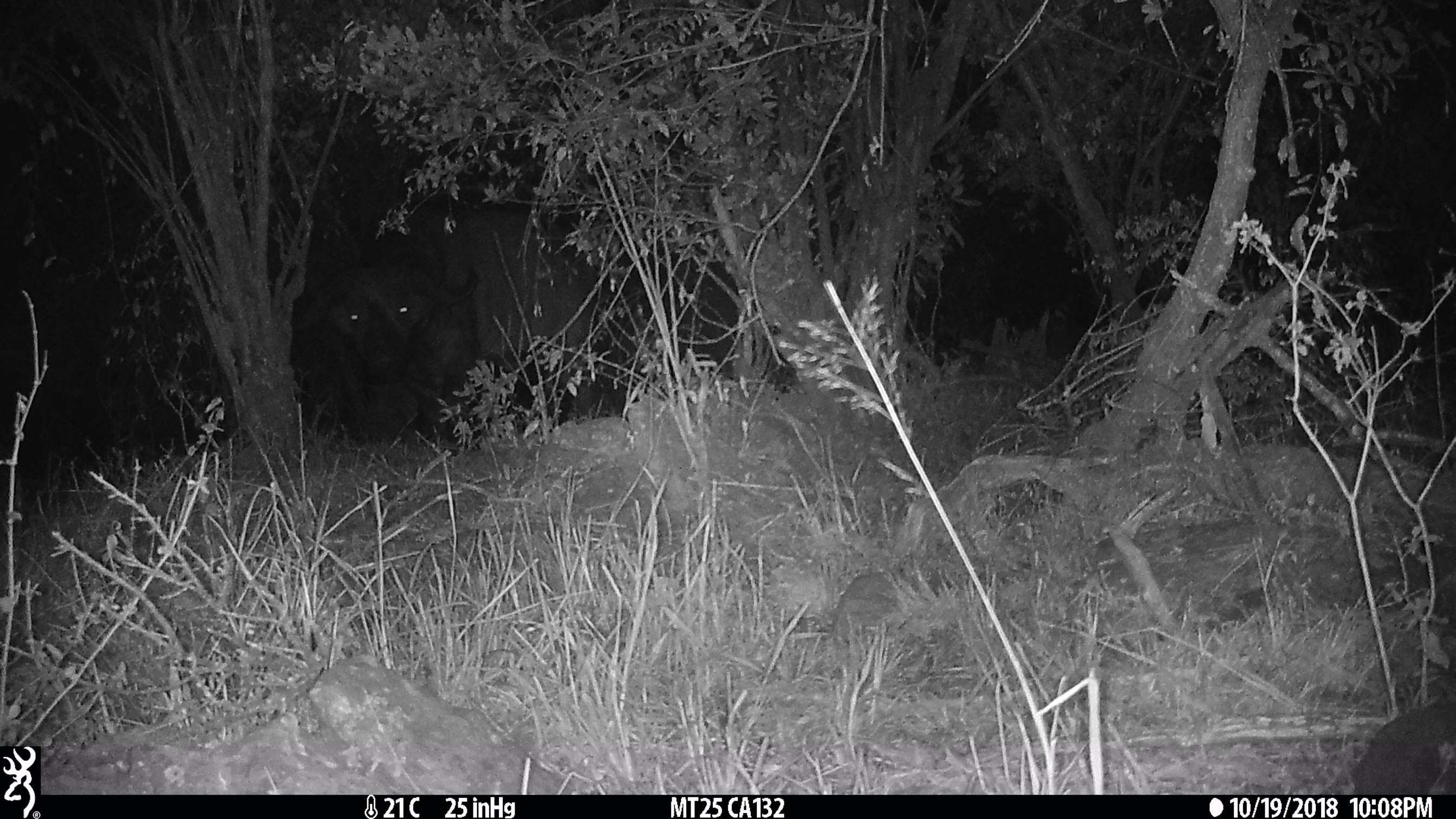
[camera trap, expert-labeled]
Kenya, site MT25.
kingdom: Animalia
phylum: Chordata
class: Mammalia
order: Artiodactyla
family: Bovidae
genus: Syncerus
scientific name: Syncerus caffer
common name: buffalo